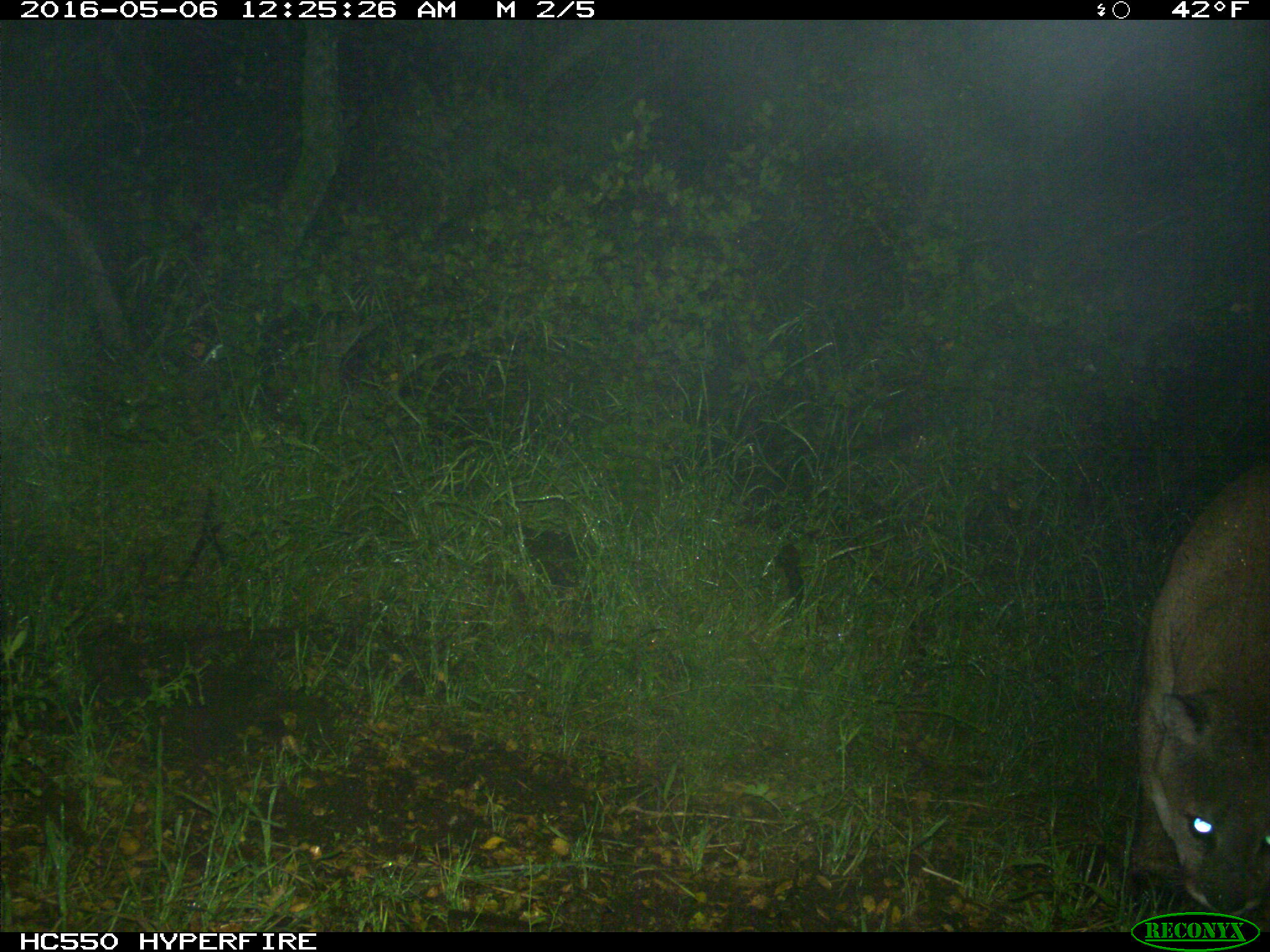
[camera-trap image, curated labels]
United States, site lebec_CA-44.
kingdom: Animalia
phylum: Chordata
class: Mammalia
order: Carnivora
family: Felidae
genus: Puma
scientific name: Puma concolor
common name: mountain lion